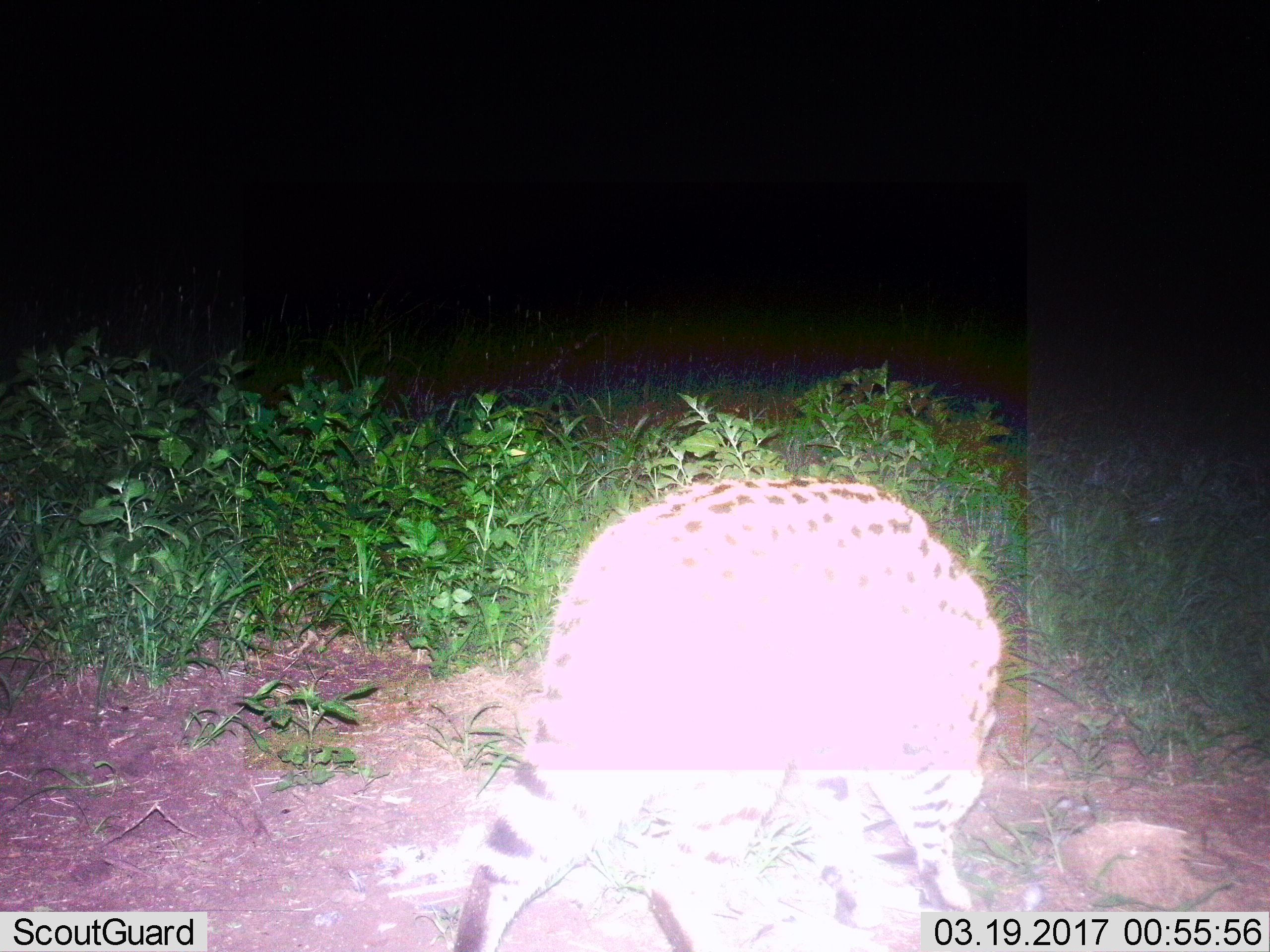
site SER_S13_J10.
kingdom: Animalia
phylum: Chordata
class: Mammalia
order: Carnivora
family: Felidae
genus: Leptailurus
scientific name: Leptailurus serval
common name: serval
Serval (Leptailurus serval), count 1. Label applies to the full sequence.